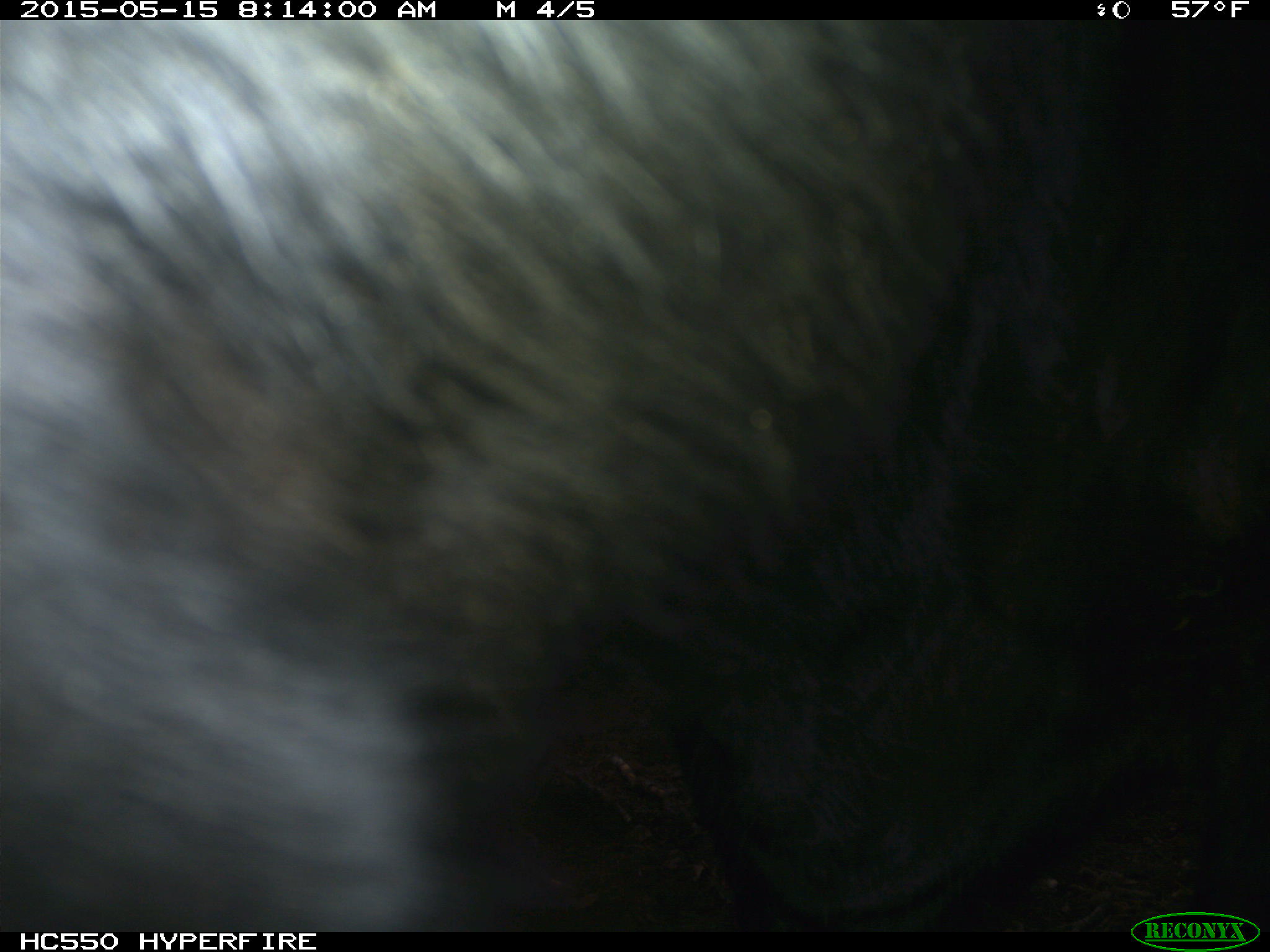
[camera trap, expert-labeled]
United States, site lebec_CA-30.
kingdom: Animalia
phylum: Chordata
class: Mammalia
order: Artiodactyla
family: Bovidae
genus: Bos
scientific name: Bos taurus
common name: domestic cow